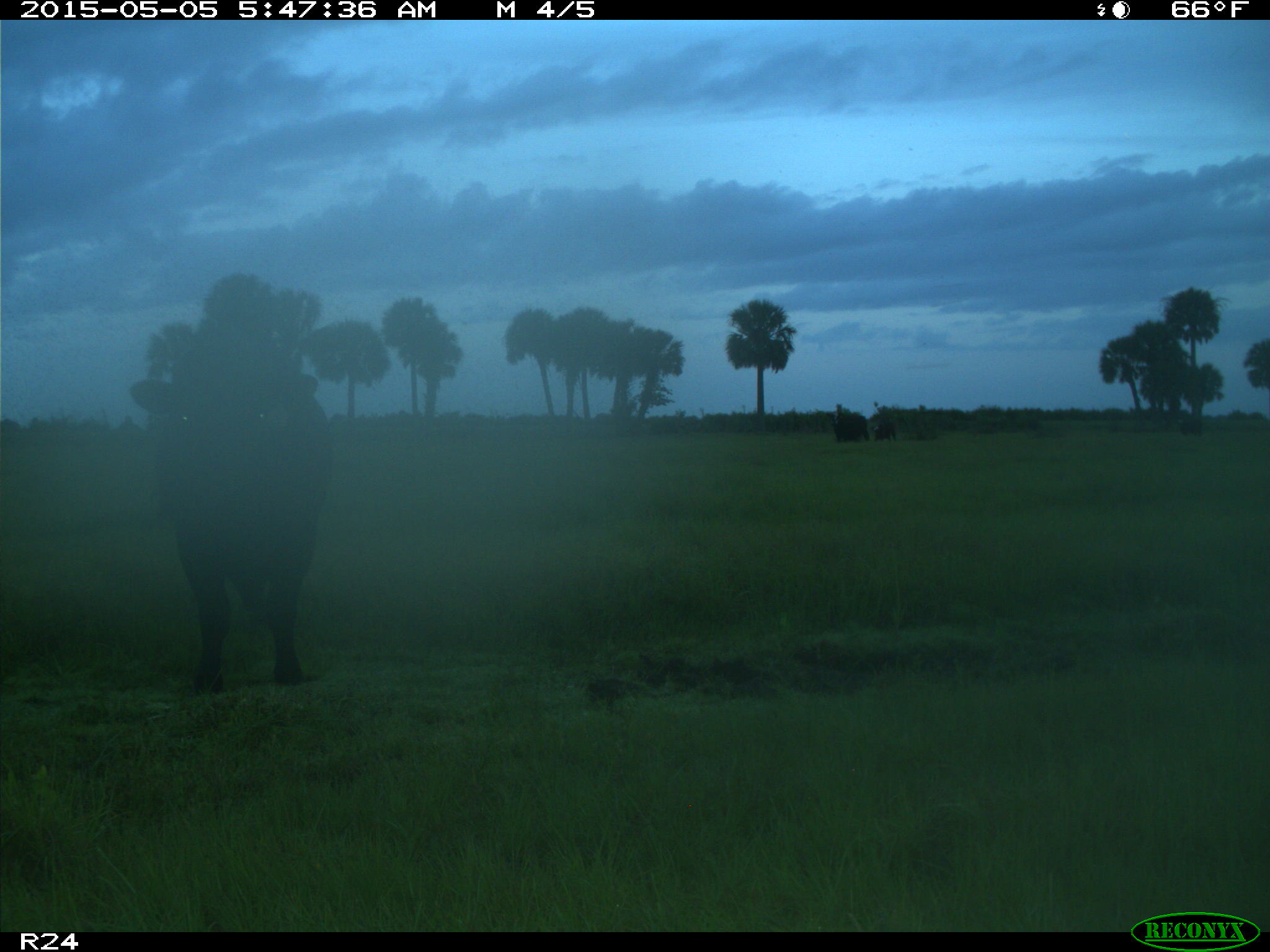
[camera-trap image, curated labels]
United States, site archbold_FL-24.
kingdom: Animalia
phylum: Chordata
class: Mammalia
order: Artiodactyla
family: Bovidae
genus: Bos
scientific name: Bos taurus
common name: domestic cow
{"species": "Bos taurus (domestic cow)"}